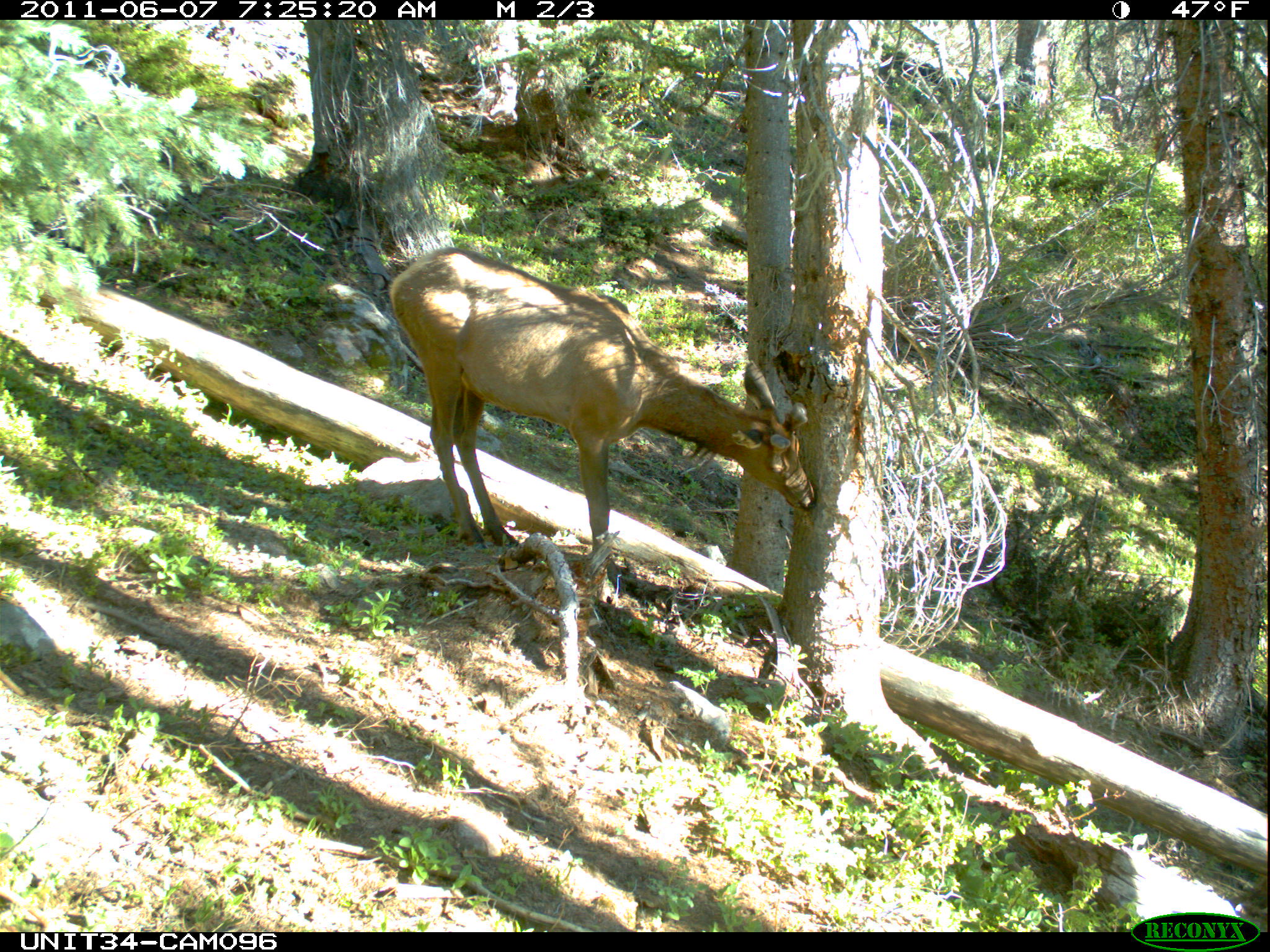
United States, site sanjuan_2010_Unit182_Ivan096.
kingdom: Animalia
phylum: Chordata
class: Mammalia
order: Artiodactyla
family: Cervidae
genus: Cervus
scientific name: Cervus elaphus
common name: red deer